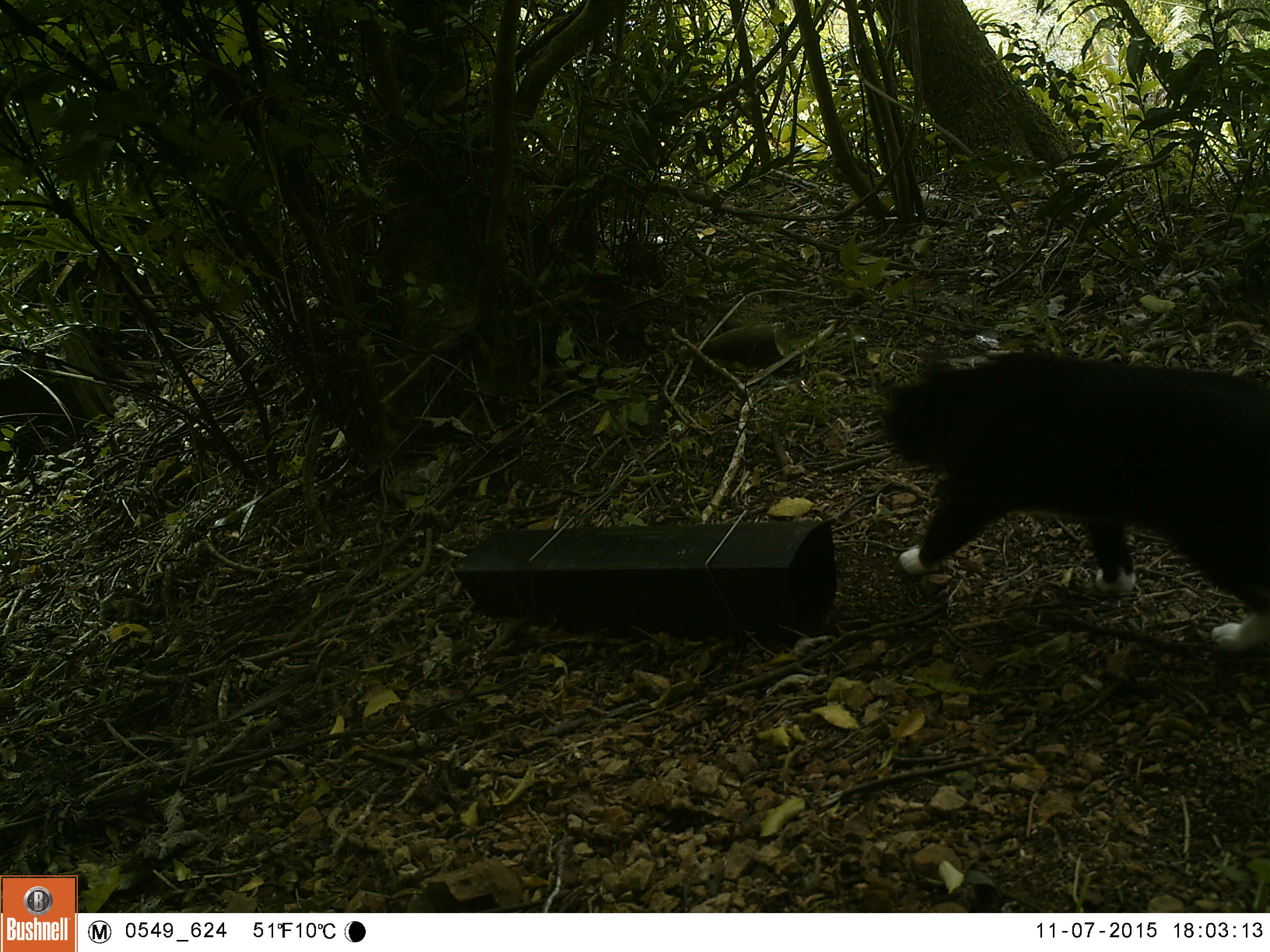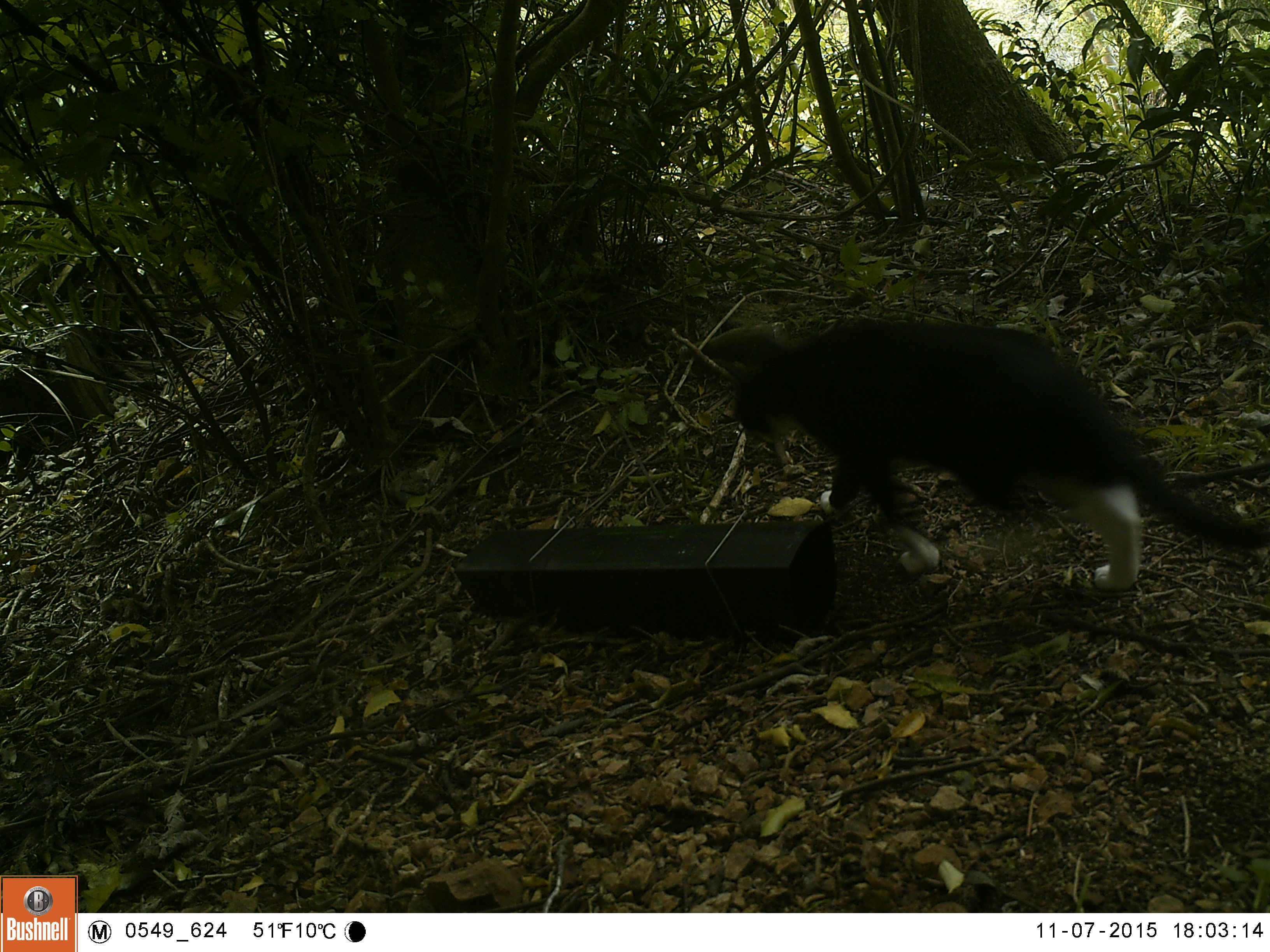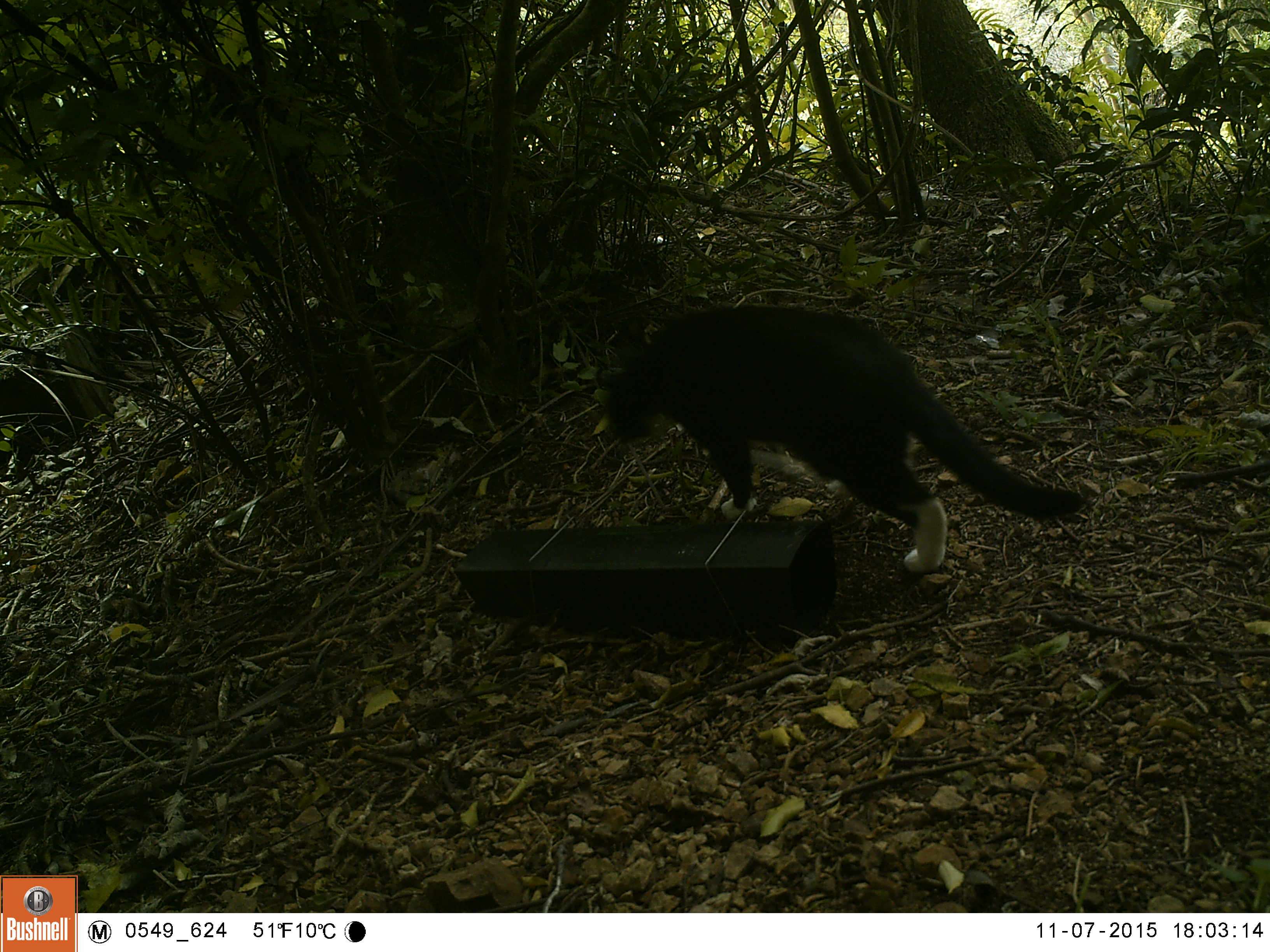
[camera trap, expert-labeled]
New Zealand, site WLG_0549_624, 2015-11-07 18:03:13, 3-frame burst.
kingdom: Animalia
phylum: Chordata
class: Mammalia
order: Carnivora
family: Felidae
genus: Felis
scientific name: Felis catus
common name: domestic cat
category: cat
Cat (domestic cat) (Felis catus).